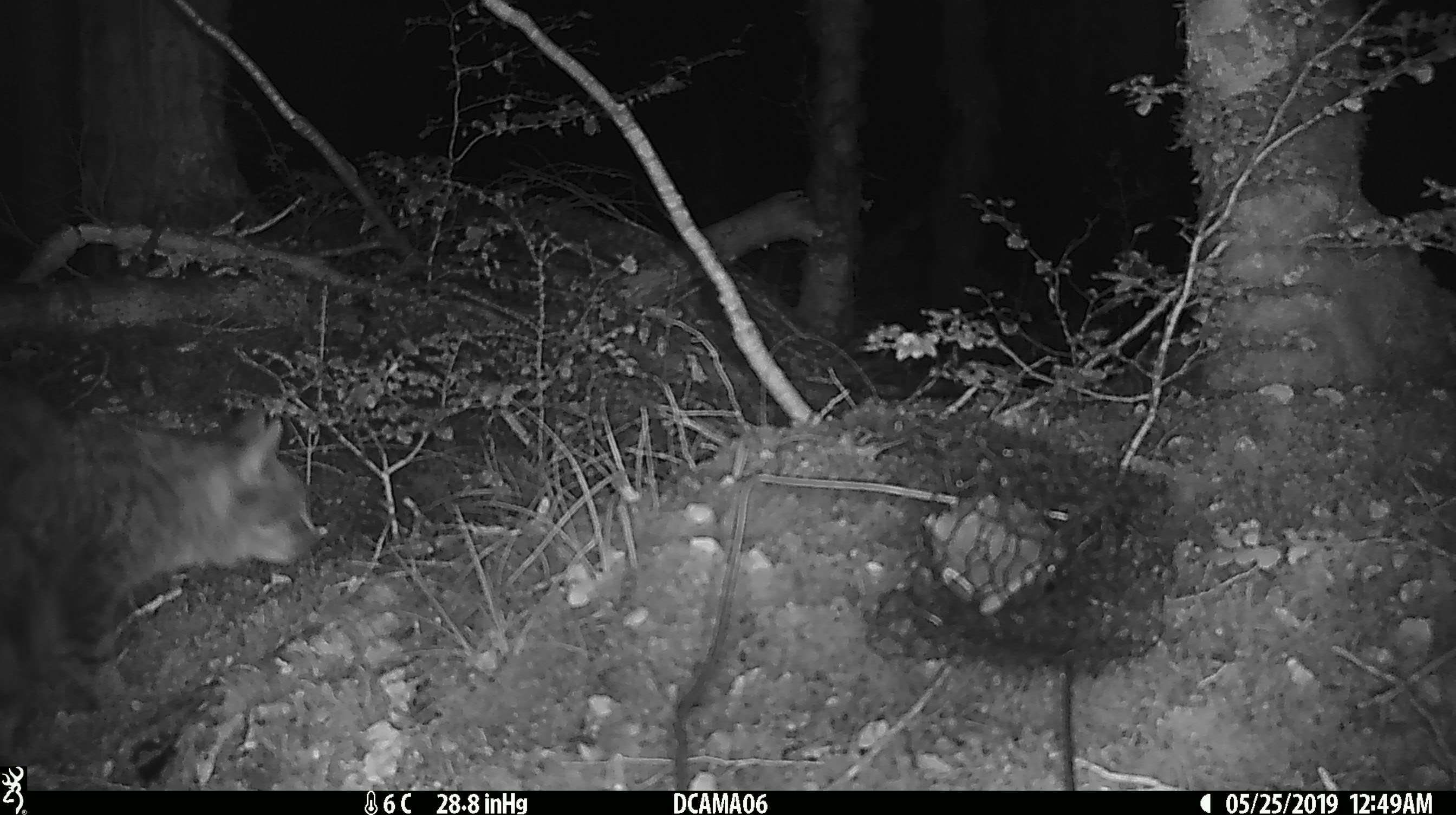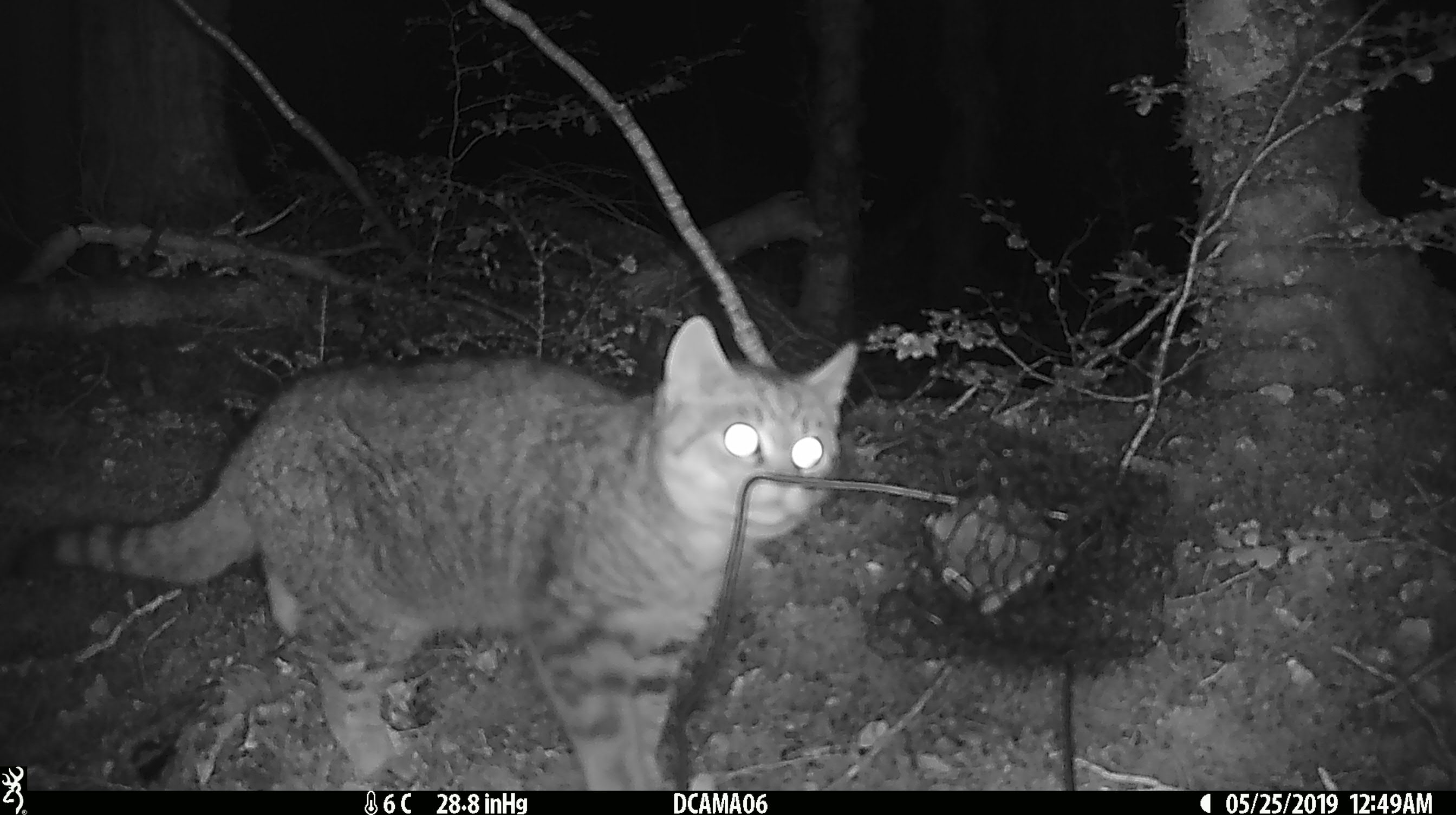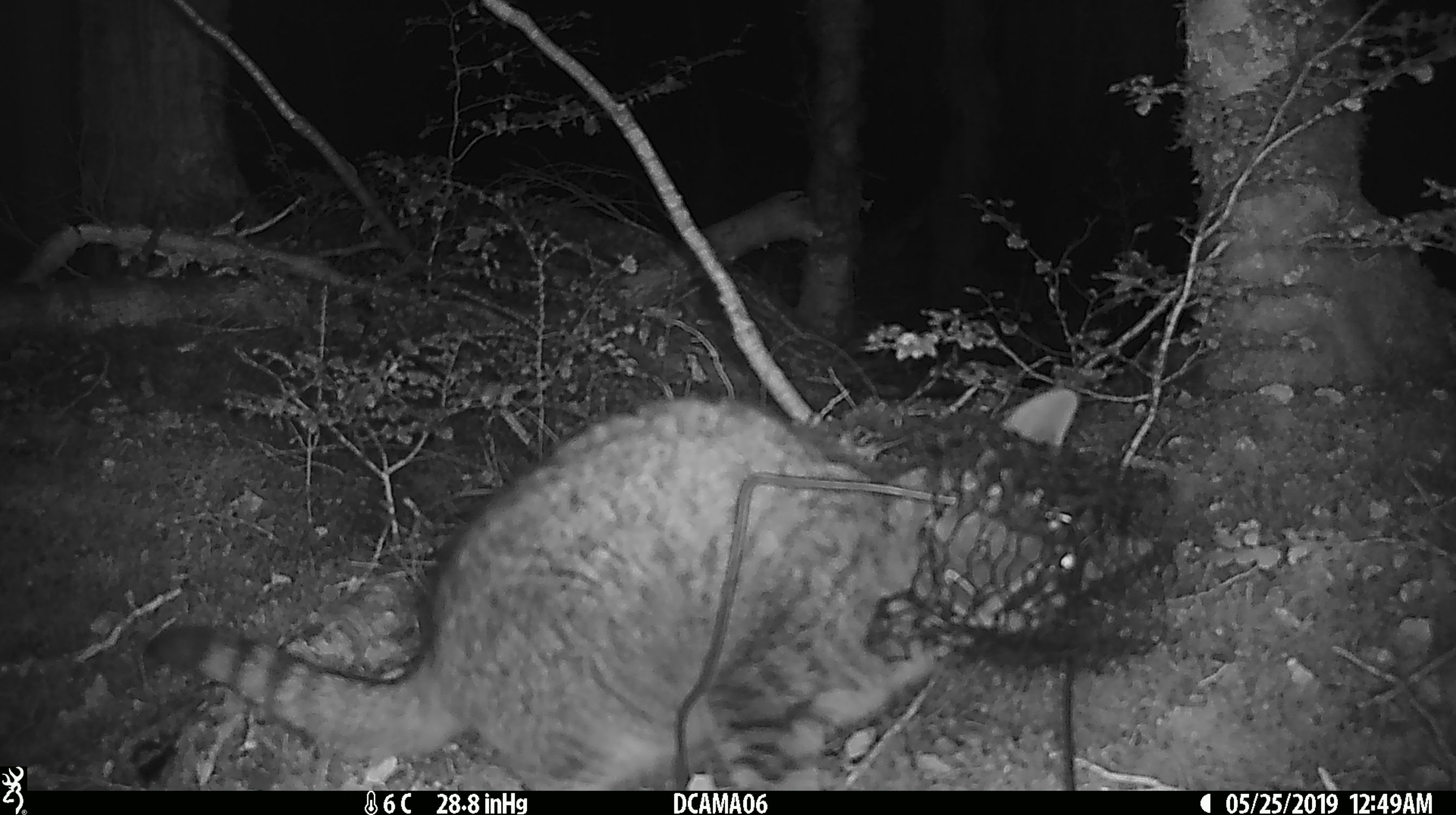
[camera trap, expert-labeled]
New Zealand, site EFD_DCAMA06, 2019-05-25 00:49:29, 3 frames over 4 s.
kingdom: Animalia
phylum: Chordata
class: Mammalia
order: Carnivora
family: Felidae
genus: Felis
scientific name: Felis catus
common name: domestic cat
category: cat